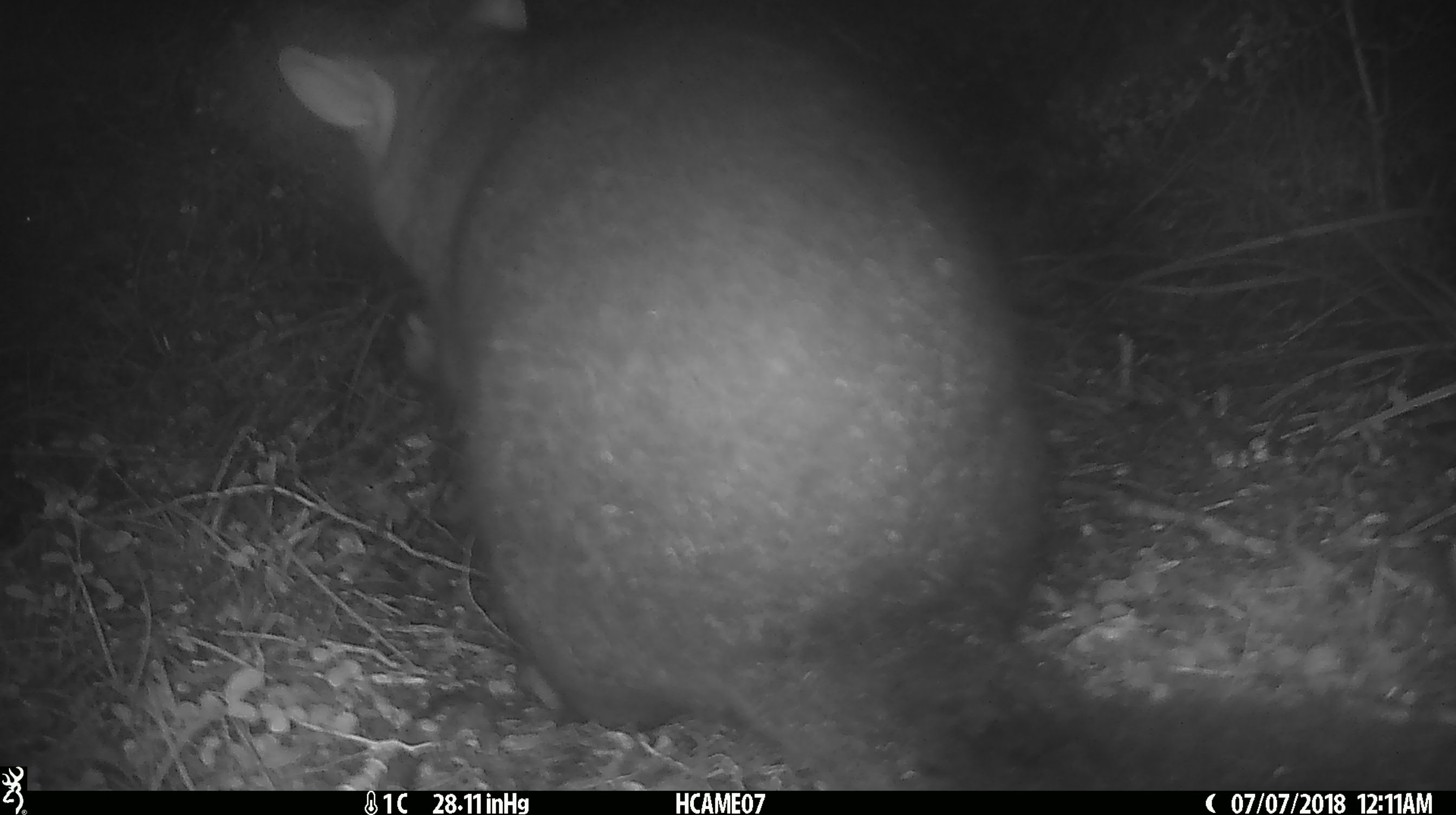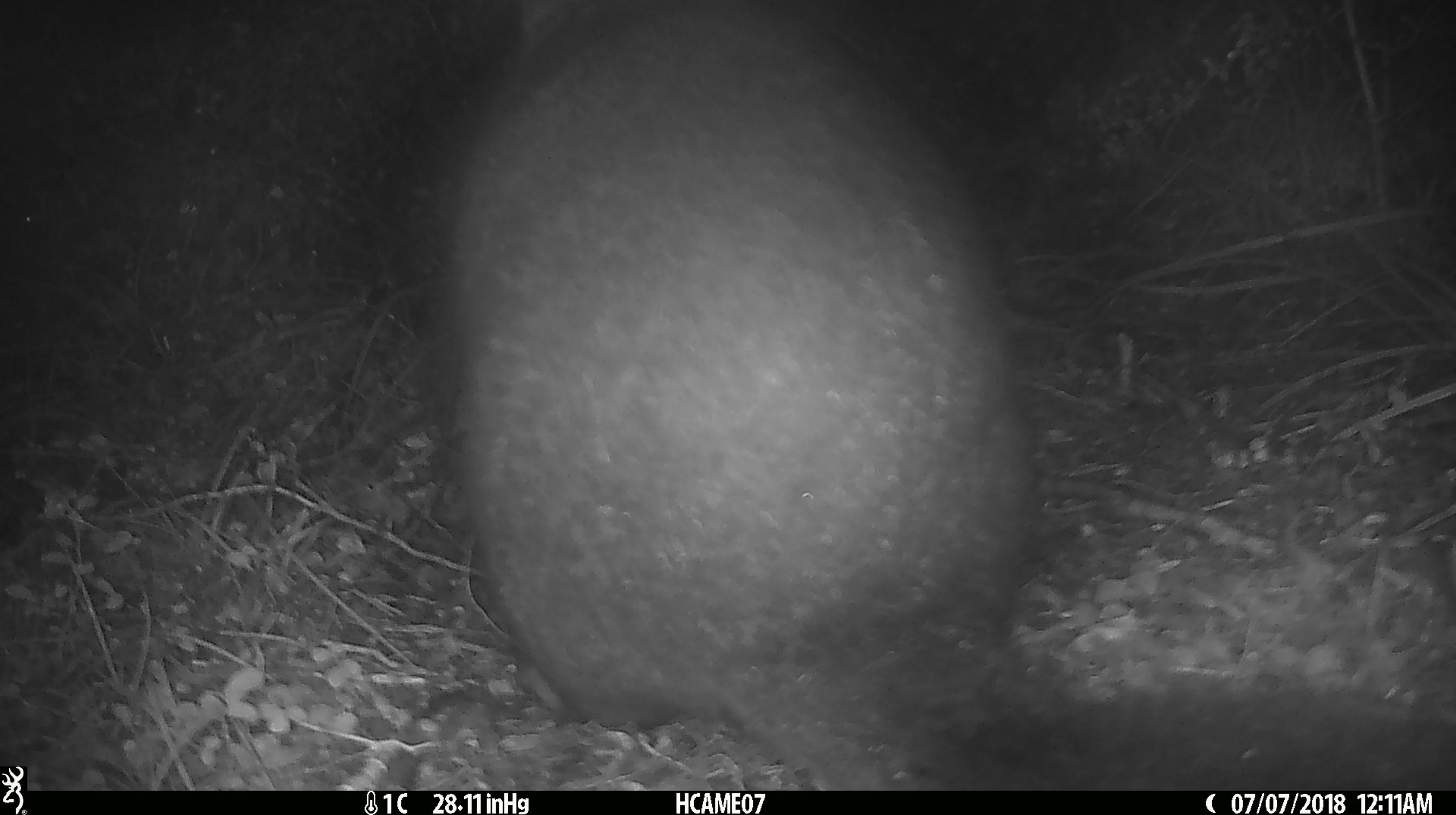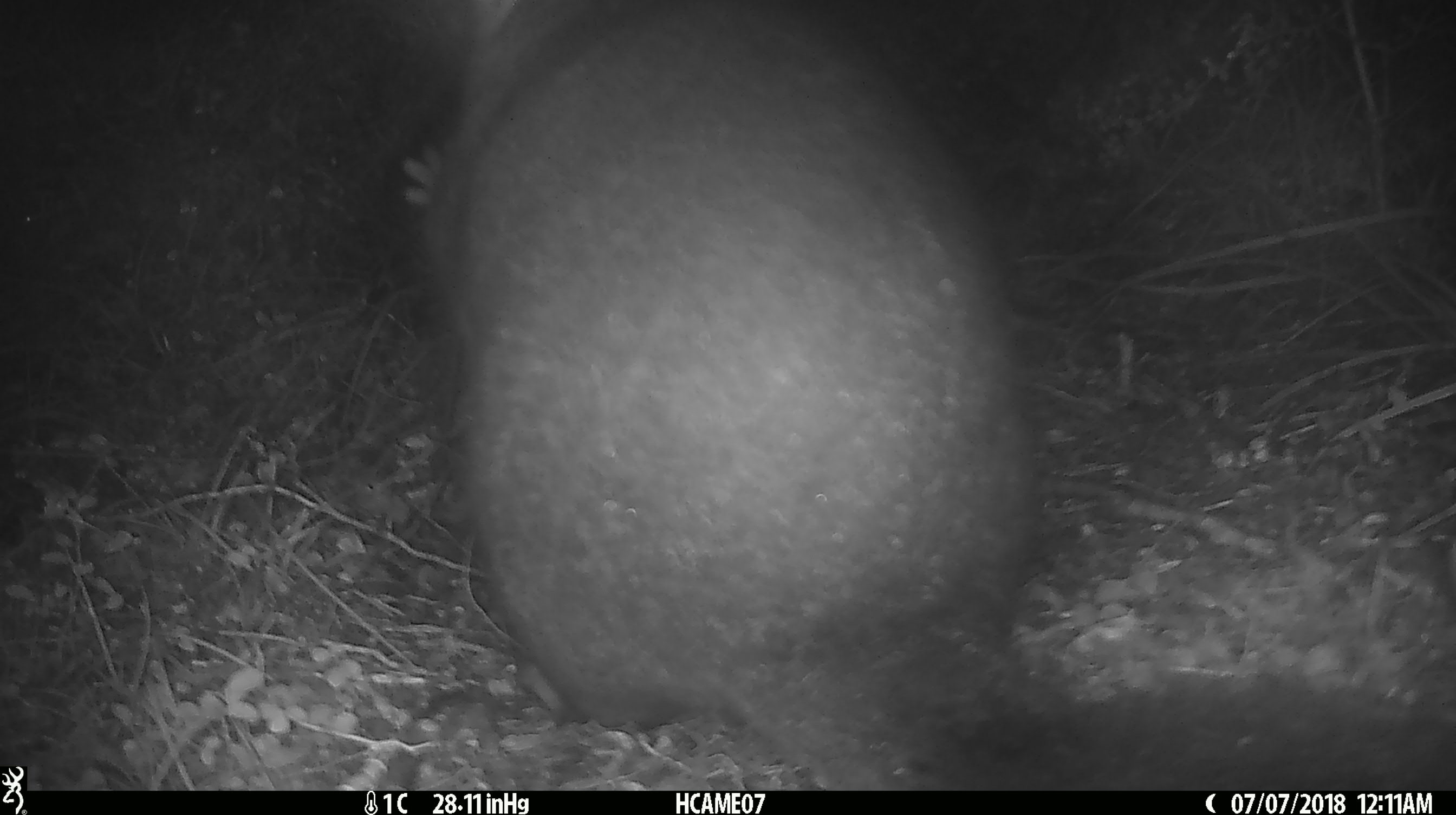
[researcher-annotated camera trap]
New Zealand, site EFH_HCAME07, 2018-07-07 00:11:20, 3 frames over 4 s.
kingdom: Animalia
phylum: Chordata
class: Mammalia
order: Diprotodontia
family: Phalangeridae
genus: Trichosurus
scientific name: Trichosurus vulpecula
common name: common brushtail possum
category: possum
Possum (common brushtail possum) (Trichosurus vulpecula).